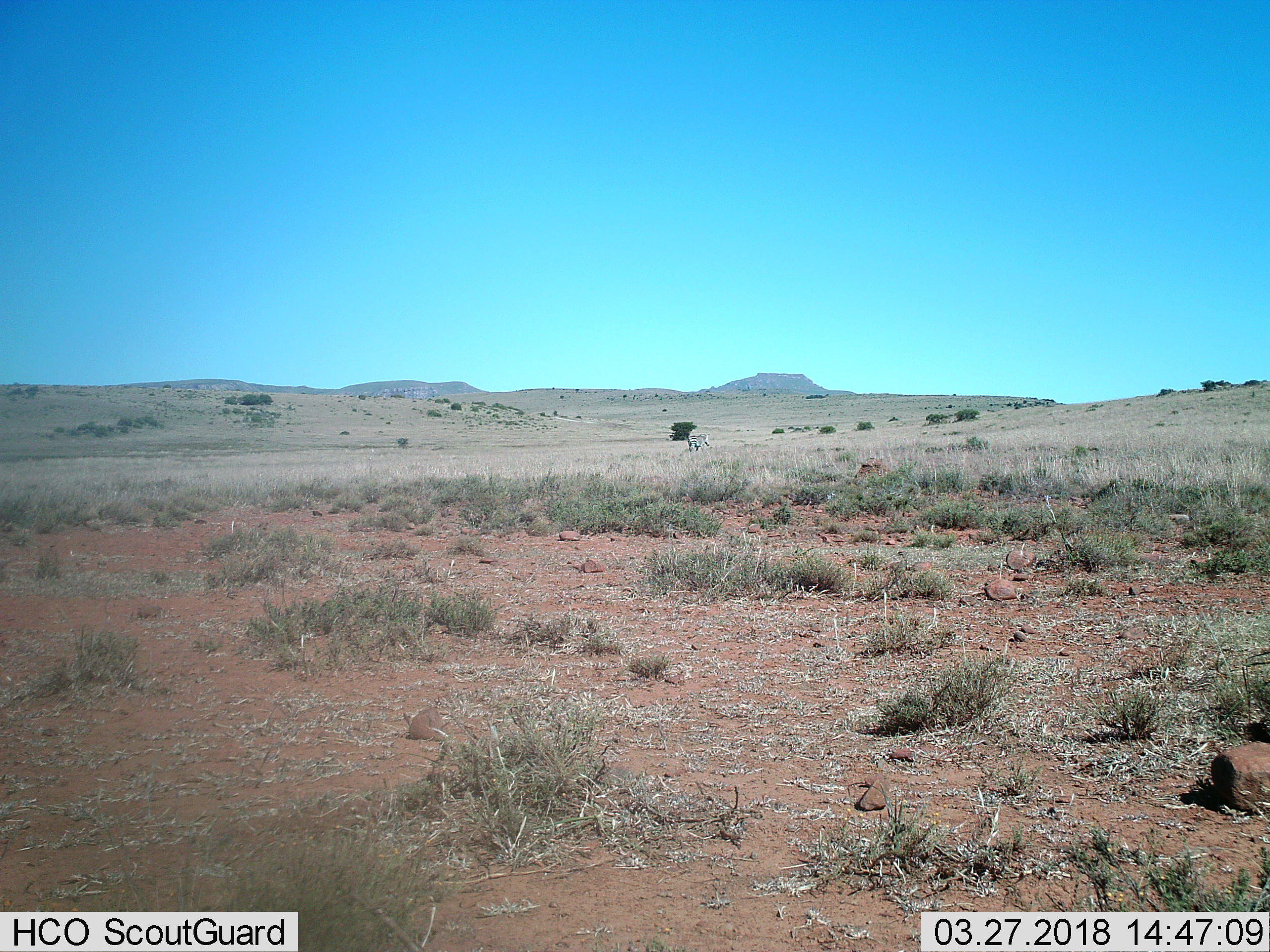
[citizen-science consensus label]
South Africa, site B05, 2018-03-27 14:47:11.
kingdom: Animalia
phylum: Chordata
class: Mammalia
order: Perissodactyla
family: Equidae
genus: Equus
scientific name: Equus quagga burchellii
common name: burchell's zebra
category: zebraburchells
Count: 1.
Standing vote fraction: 33%.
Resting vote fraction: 0%.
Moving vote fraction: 67%.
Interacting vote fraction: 0%.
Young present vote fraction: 0%.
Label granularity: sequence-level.